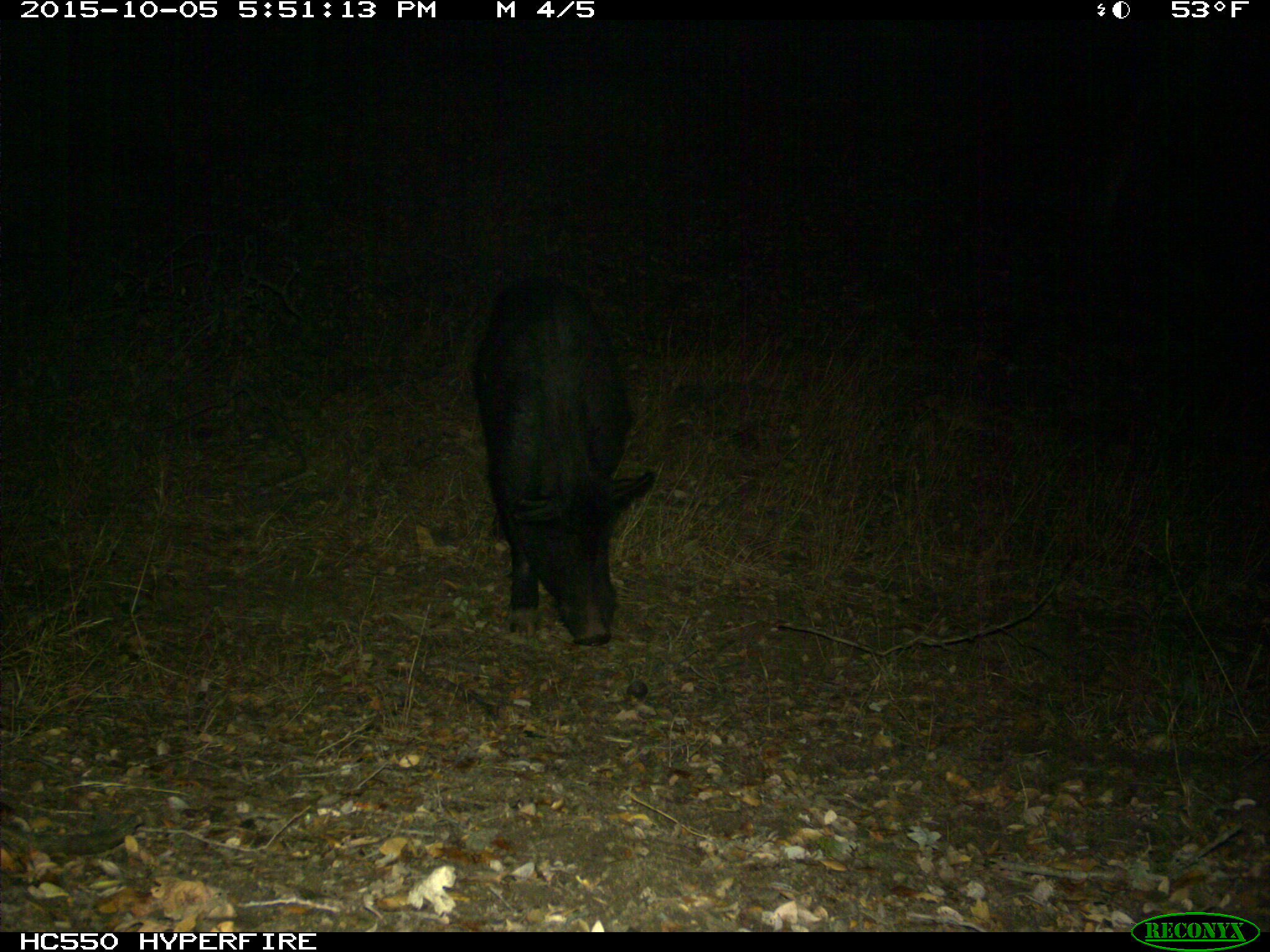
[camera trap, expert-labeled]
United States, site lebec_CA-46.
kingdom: Animalia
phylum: Chordata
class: Mammalia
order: Artiodactyla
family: Suidae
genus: Sus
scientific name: Sus scrofa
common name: wild boar